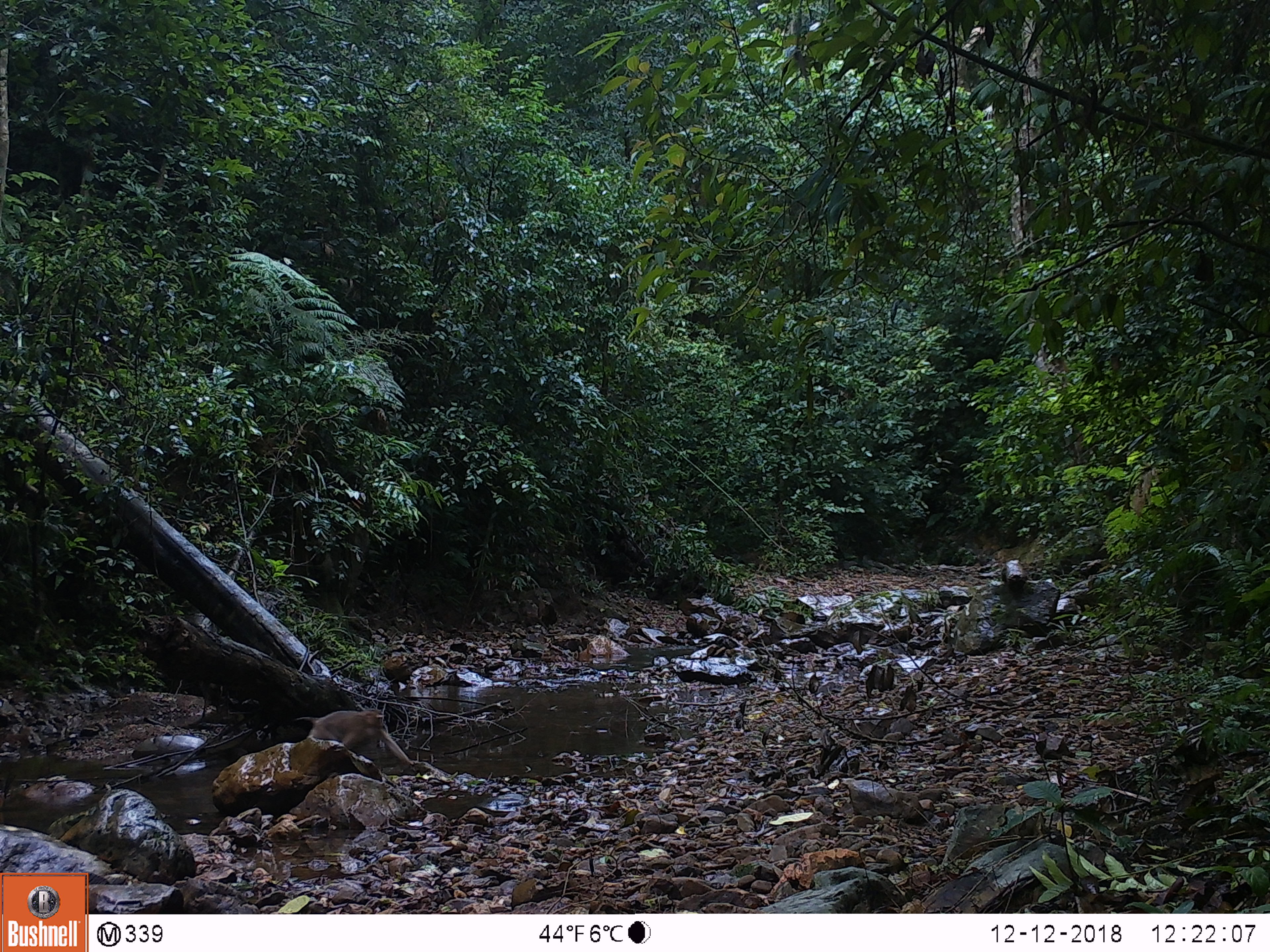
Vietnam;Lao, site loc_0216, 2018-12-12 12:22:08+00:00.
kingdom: Animalia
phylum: Chordata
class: Mammalia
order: Primates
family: Cercopithecidae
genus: Macaca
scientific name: Macaca nemestrina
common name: pig-tailed macaque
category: pig tailed macaque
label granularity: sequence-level